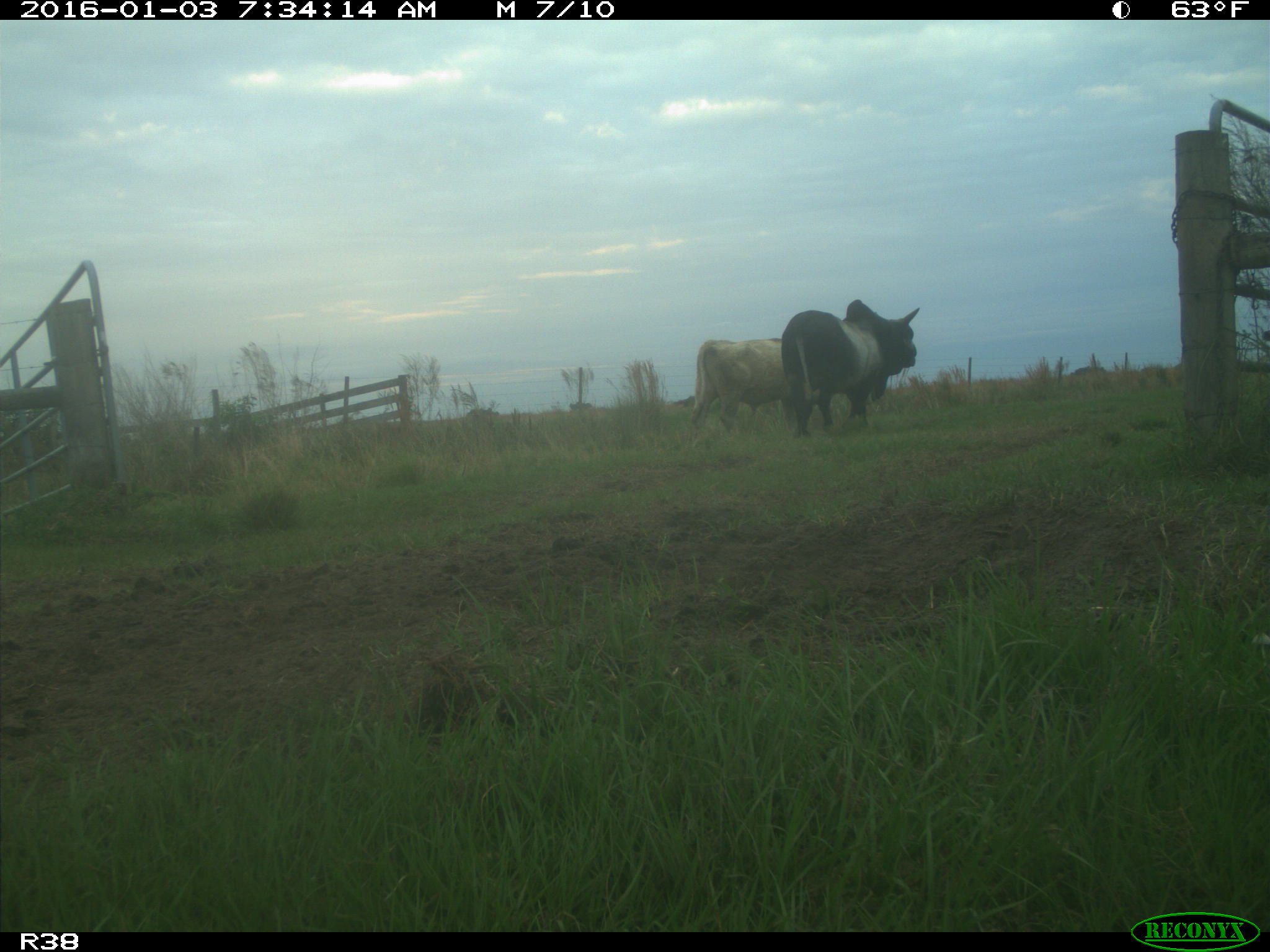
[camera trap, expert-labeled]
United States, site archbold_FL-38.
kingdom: Animalia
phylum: Chordata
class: Mammalia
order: Artiodactyla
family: Bovidae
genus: Bos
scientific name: Bos taurus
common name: domestic cow